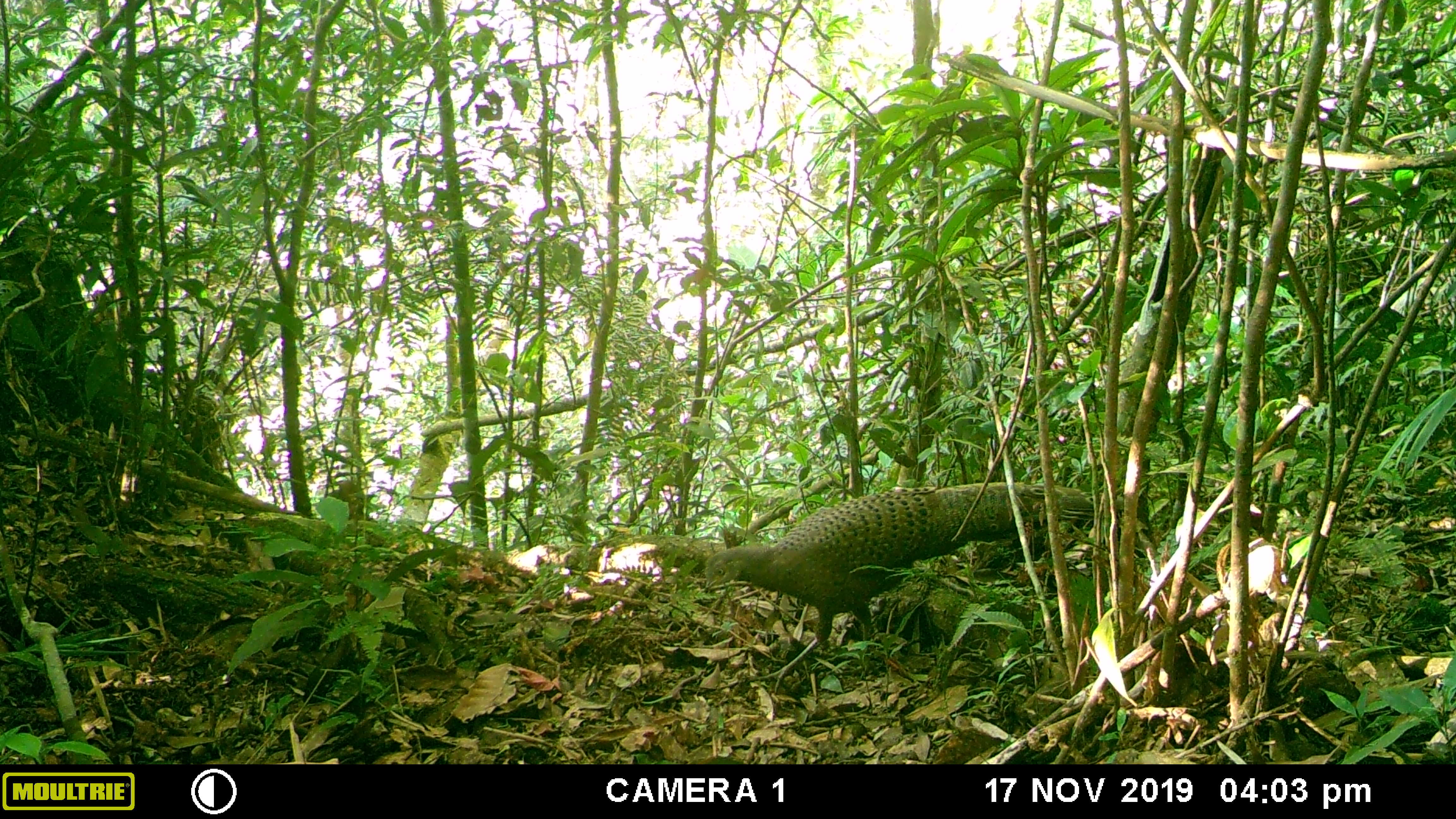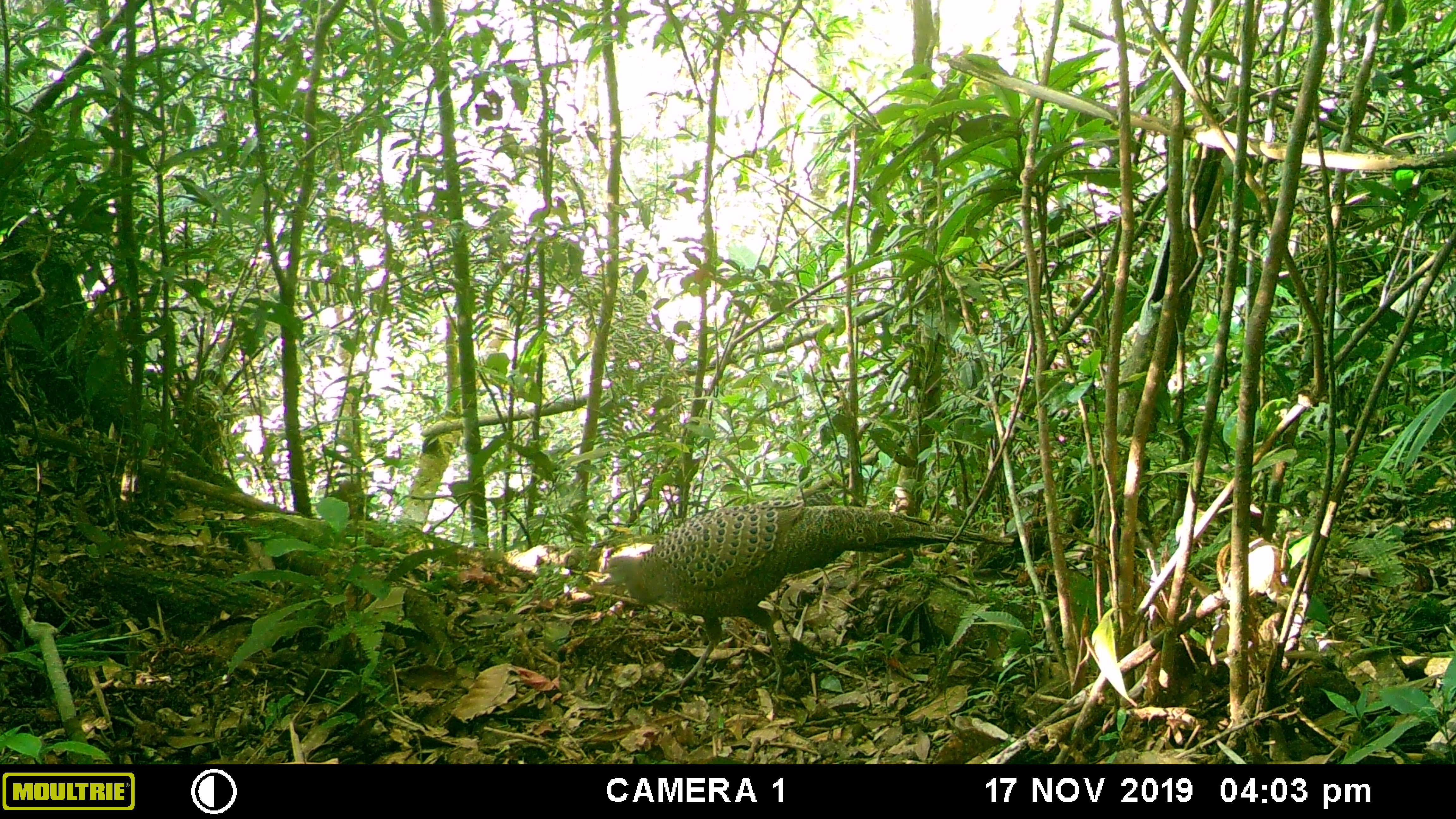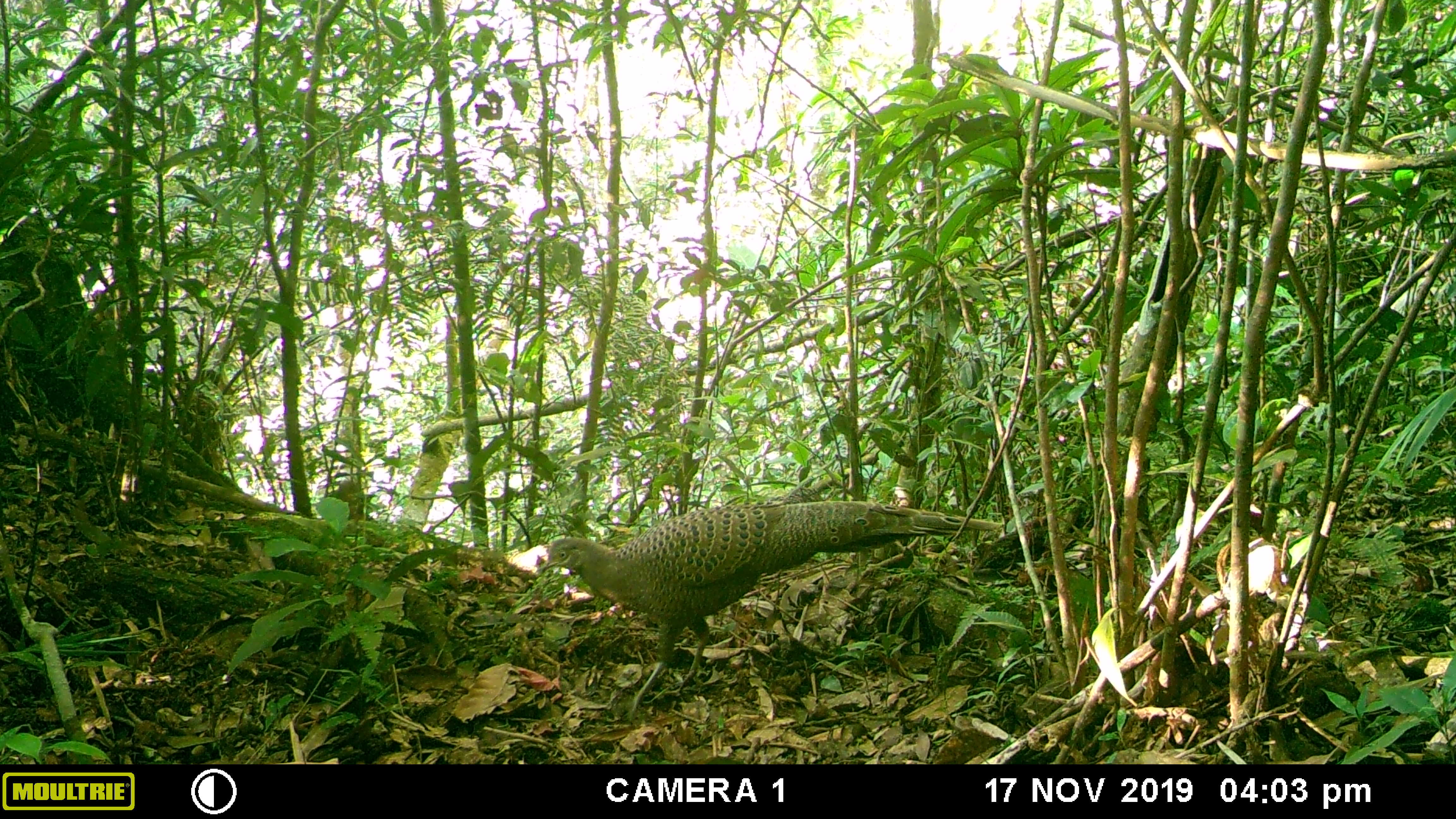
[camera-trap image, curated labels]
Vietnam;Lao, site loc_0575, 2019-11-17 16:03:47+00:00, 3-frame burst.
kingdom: Animalia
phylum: Chordata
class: Aves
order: Galliformes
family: Phasianidae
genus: Polyplectron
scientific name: Polyplectron bicalcaratum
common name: gray peacock-pheasant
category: grey peacock pheasant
Grey peacock pheasant (gray peacock-pheasant) (Polyplectron bicalcaratum). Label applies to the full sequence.